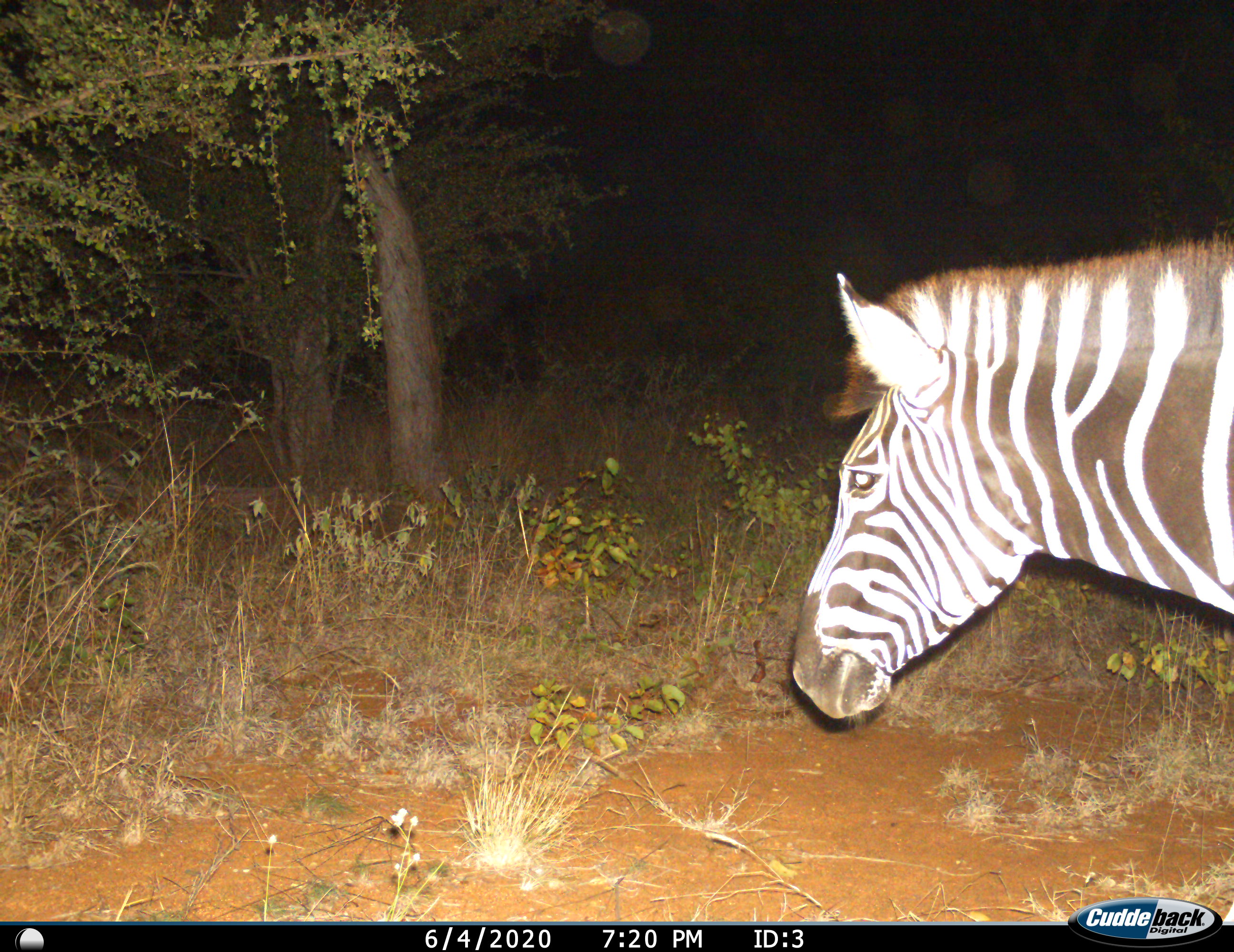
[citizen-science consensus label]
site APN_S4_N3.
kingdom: Animalia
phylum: Chordata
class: Mammalia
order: Perissodactyla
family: Equidae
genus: Equus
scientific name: Equus quagga burchellii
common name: burchell's zebra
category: zebraburchells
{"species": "zebraburchells (burchell's zebra) (Equus quagga burchellii)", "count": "1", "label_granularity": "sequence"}